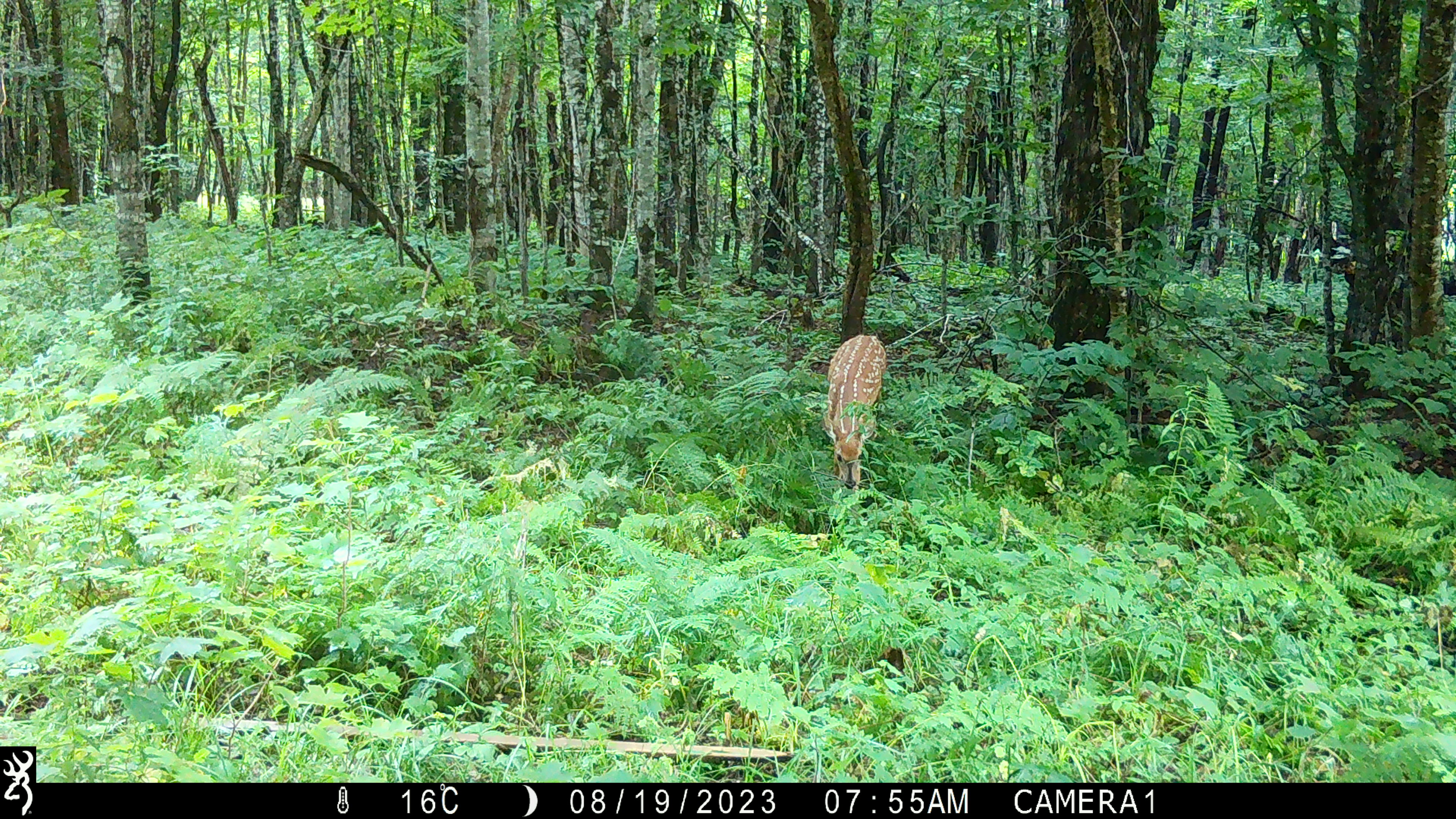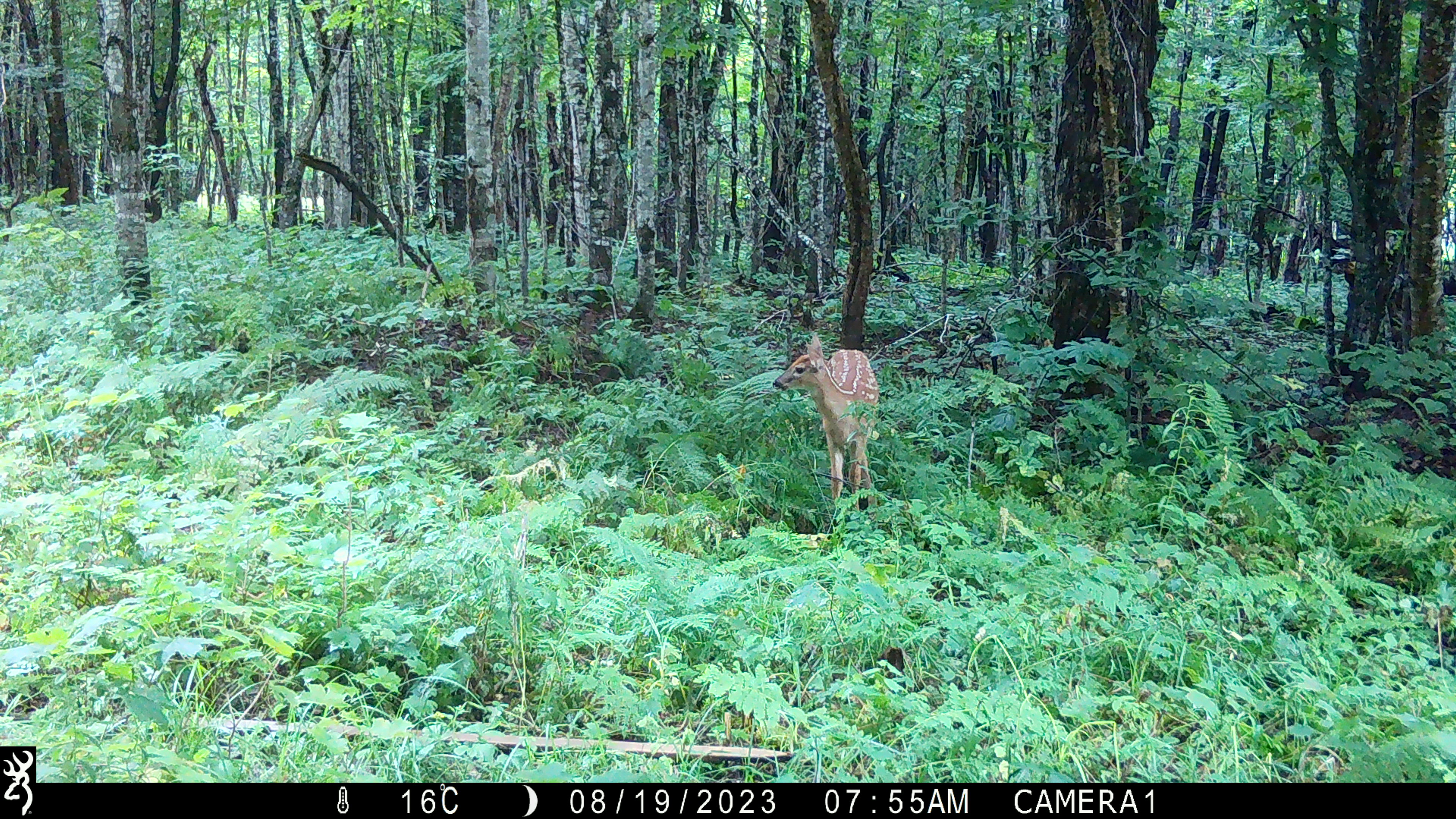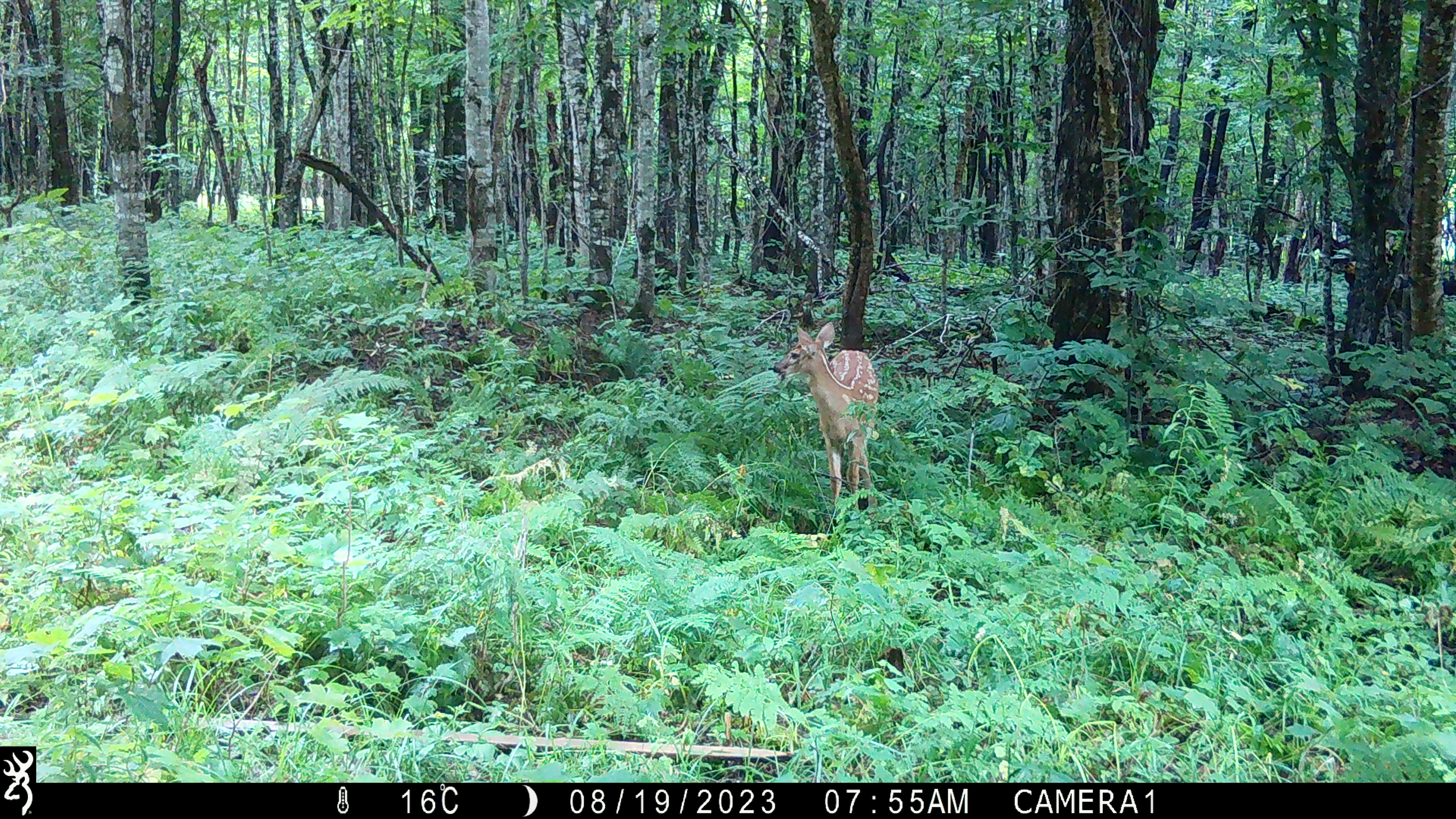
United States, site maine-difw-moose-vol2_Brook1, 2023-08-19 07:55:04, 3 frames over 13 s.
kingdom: Animalia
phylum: Chordata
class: Mammalia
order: Artiodactyla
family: Cervidae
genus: Odocoileus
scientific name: Odocoileus virginianus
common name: white-tailed deer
White-tailed deer (Odocoileus virginianus).